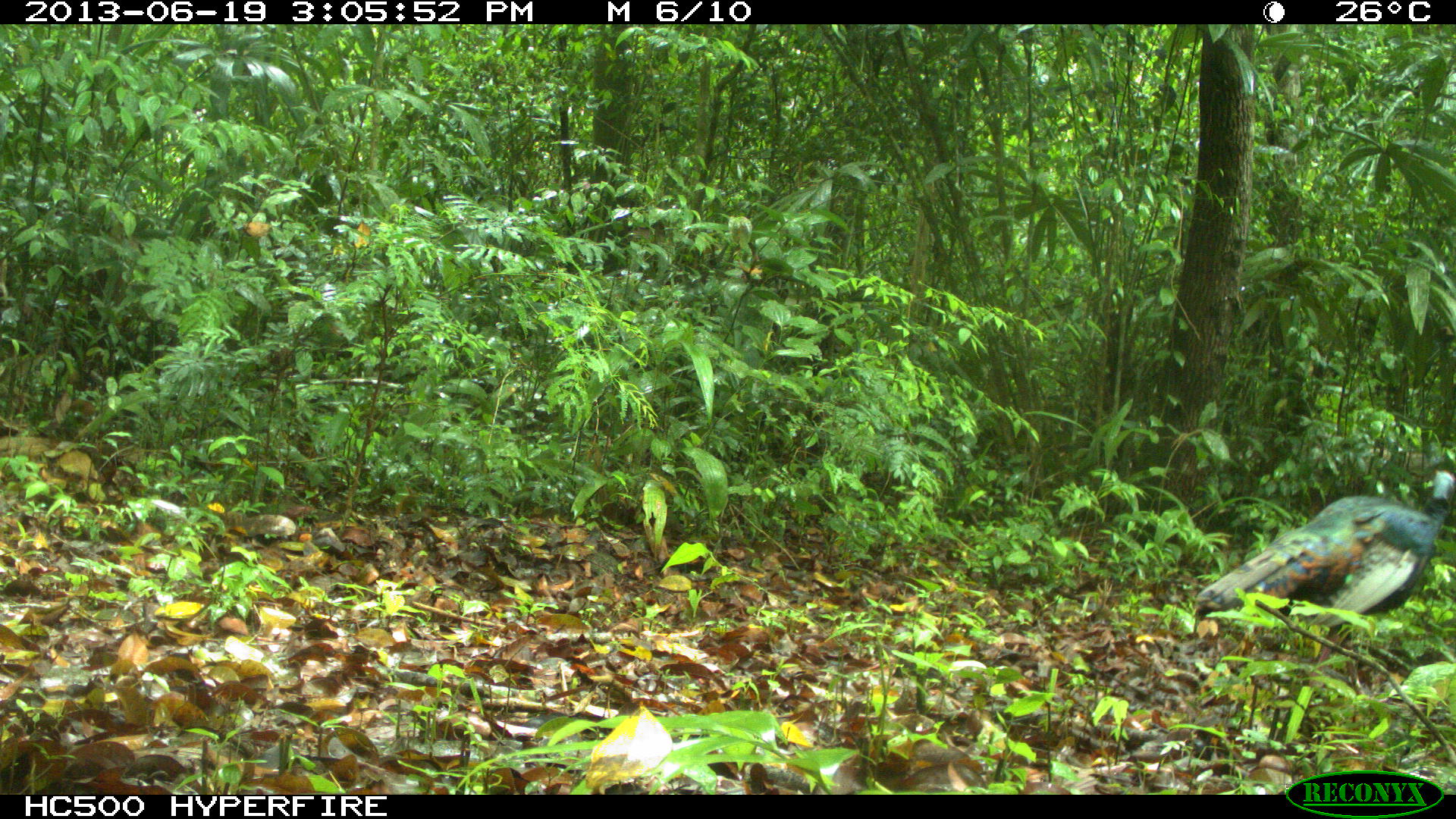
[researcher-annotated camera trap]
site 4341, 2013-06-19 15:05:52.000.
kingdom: Animalia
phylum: Chordata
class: Aves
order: Galliformes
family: Phasianidae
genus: Meleagris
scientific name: Meleagris ocellata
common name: ocellated turkey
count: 1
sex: male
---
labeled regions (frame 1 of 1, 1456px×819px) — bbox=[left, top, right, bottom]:
meleagris ocellata: bbox=[1190, 465, 1453, 697]